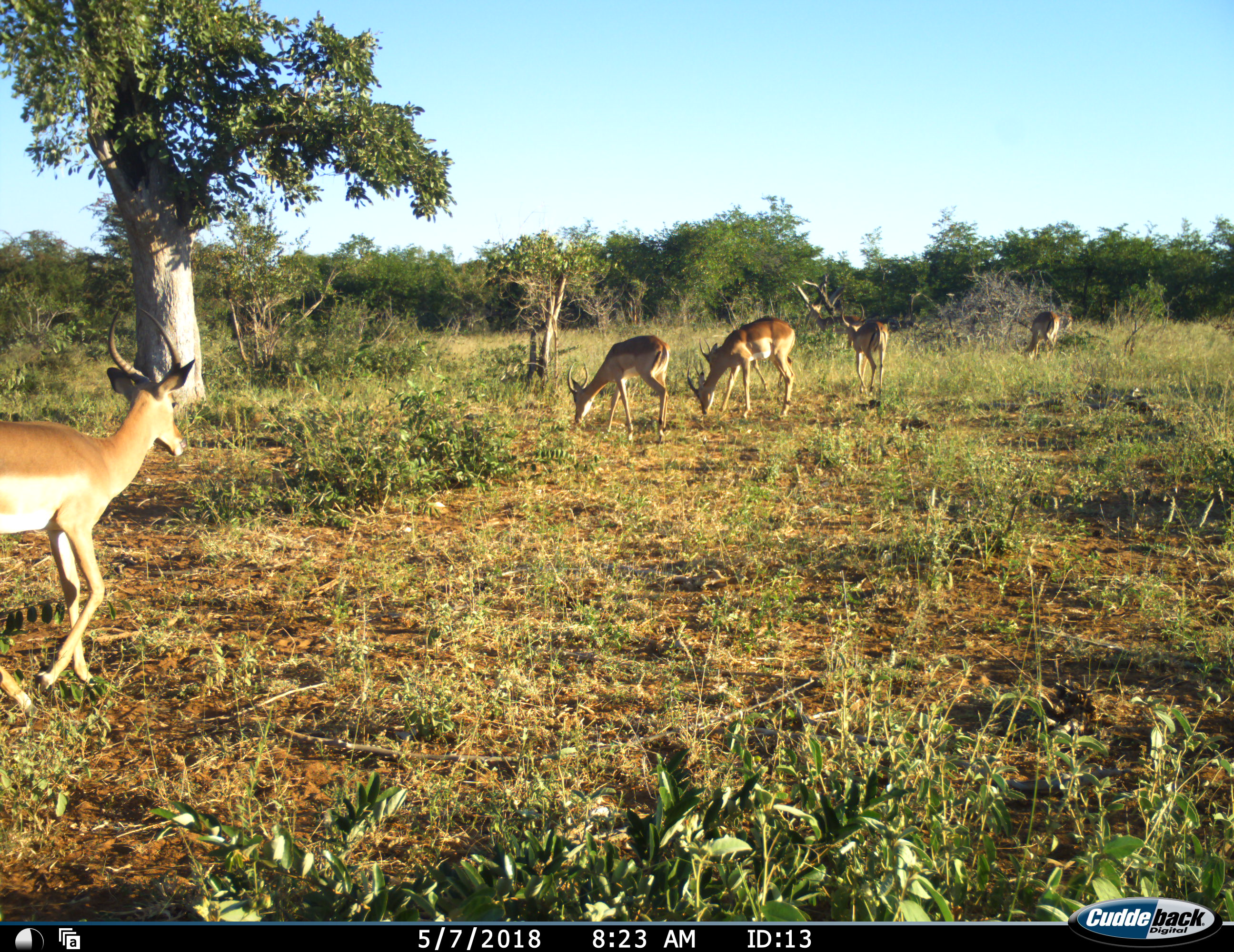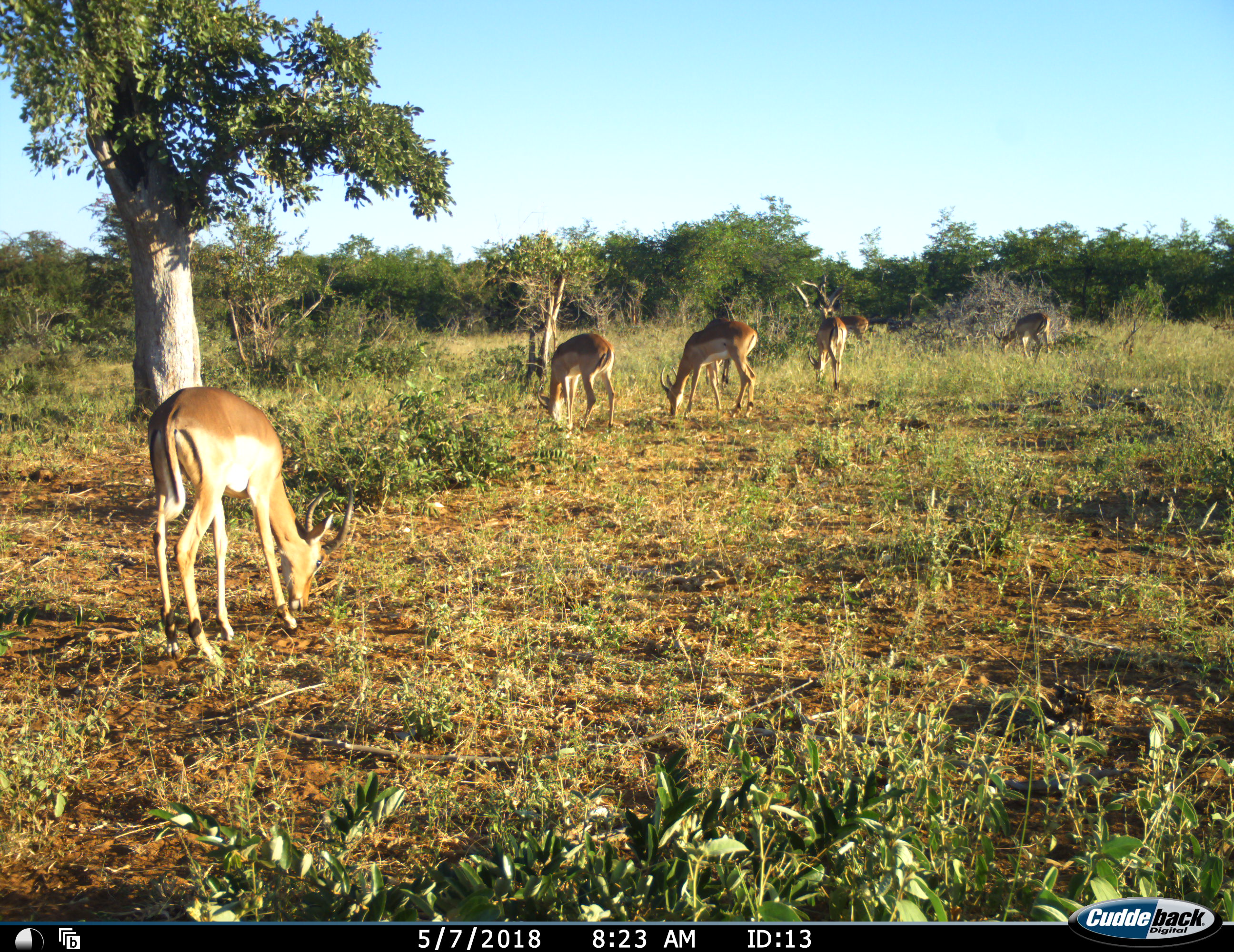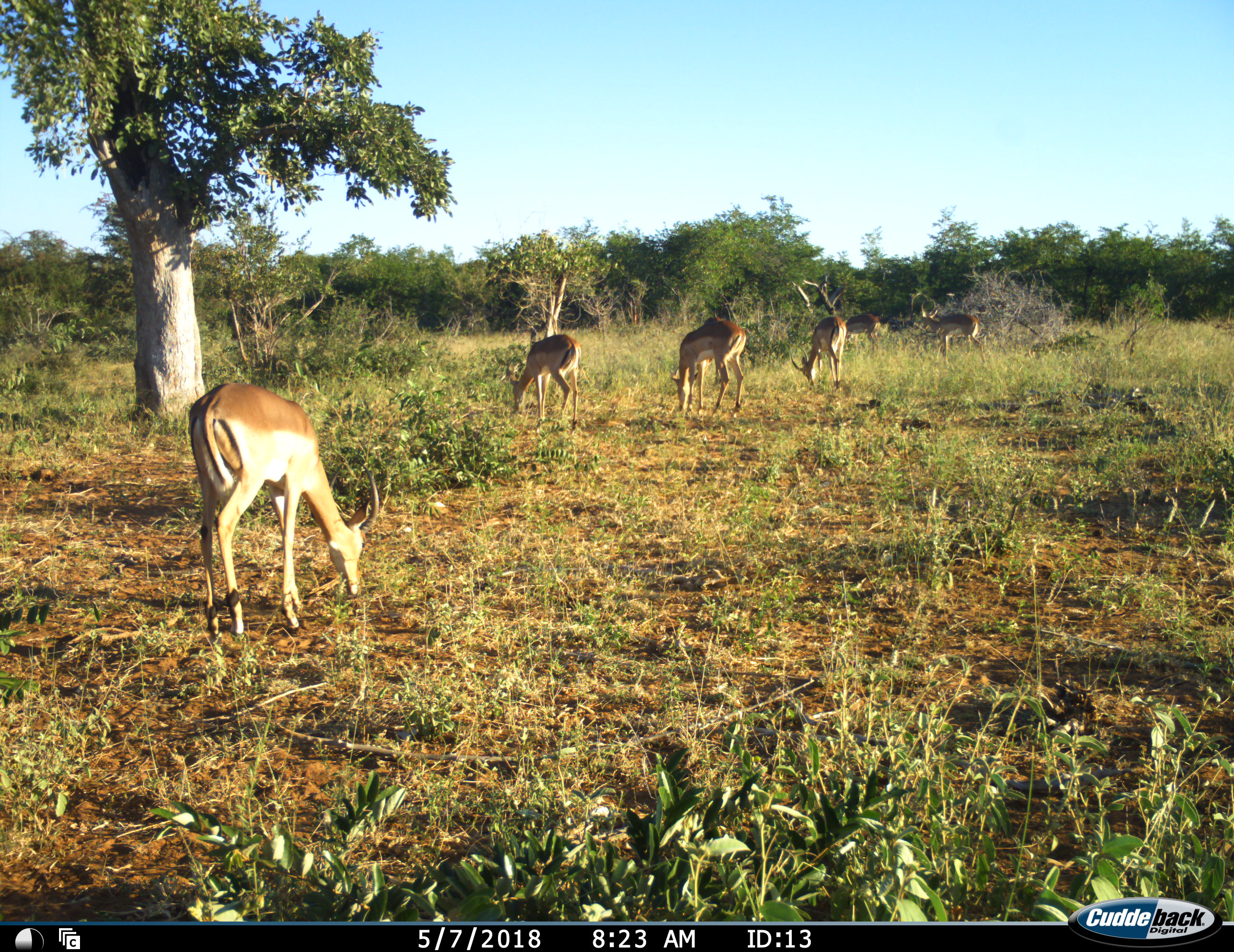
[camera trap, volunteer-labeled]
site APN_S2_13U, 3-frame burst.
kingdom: Animalia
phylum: Chordata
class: Mammalia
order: Artiodactyla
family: Bovidae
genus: Aepyceros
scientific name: Aepyceros melampus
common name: impala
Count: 7.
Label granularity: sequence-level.